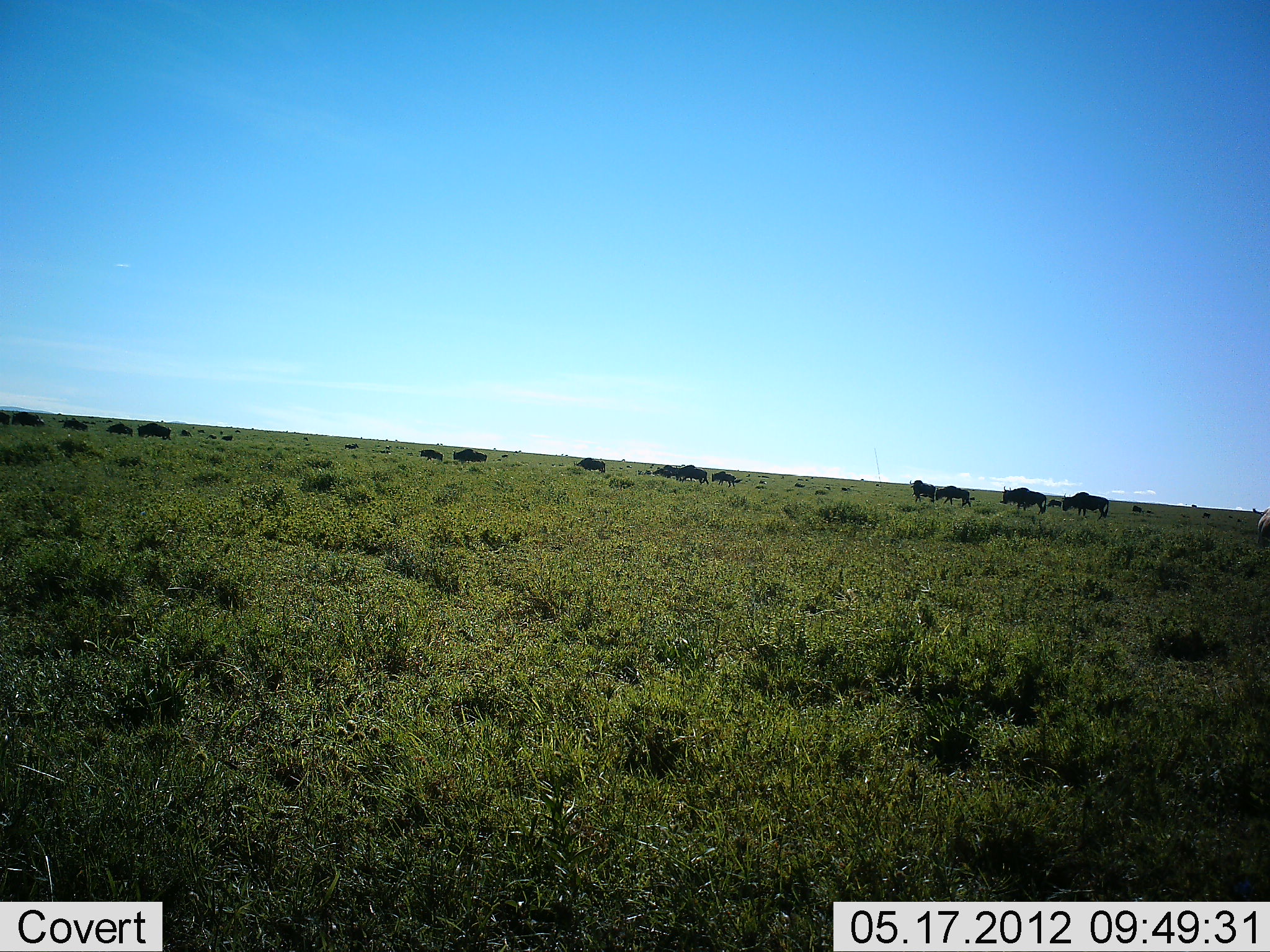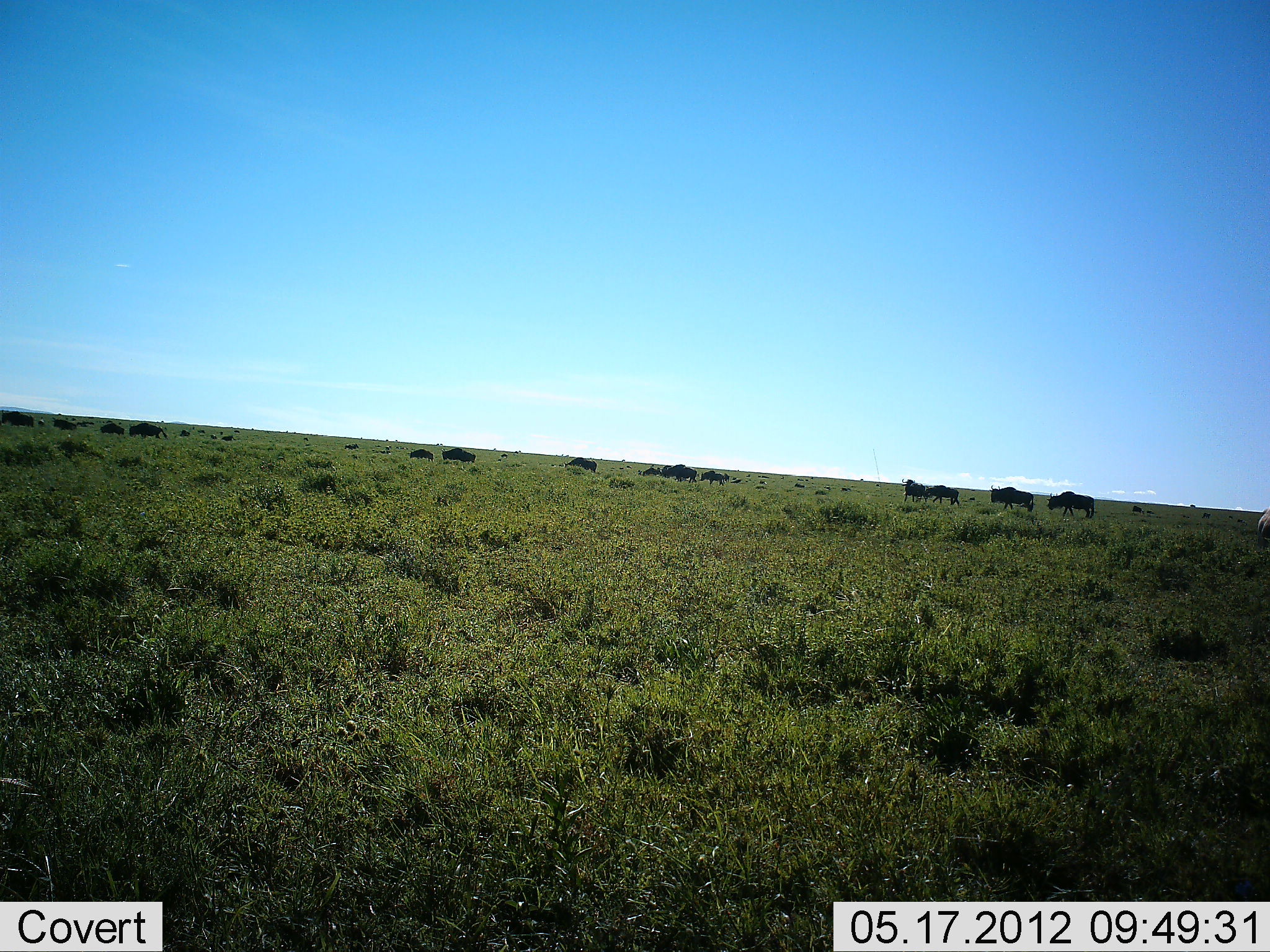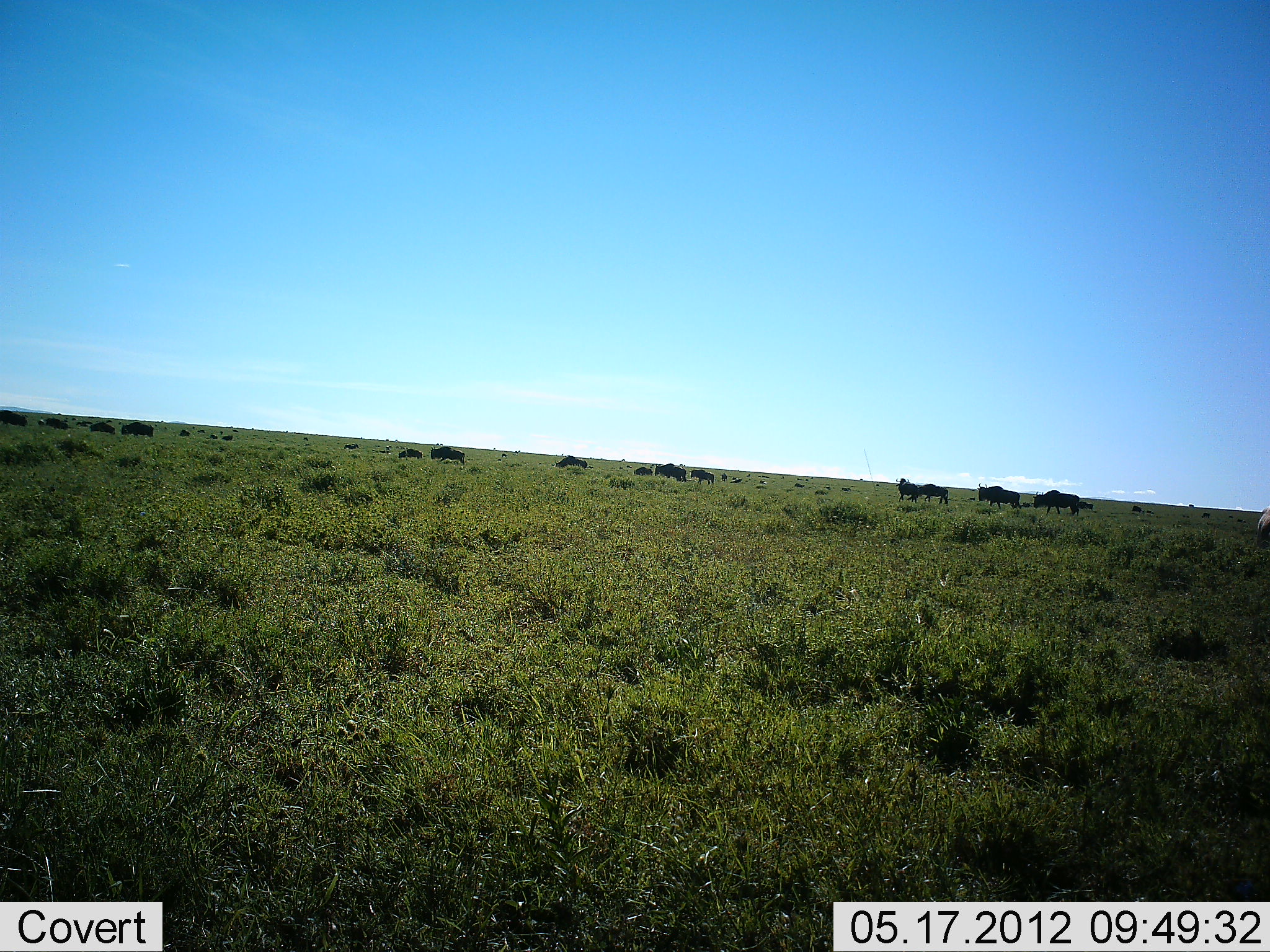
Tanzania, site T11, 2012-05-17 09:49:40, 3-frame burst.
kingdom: Animalia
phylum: Chordata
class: Mammalia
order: Artiodactyla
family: Bovidae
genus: Connochaetes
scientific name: Connochaetes taurinus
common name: blue wildebeest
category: wildebeest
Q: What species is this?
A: Wildebeest (blue wildebeest) (Connochaetes taurinus).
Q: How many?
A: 11-50.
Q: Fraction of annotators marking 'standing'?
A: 9%.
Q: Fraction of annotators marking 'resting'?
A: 0%.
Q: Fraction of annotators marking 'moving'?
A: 100%.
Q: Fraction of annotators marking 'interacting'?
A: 0%.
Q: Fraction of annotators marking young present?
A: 9%.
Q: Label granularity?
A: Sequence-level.